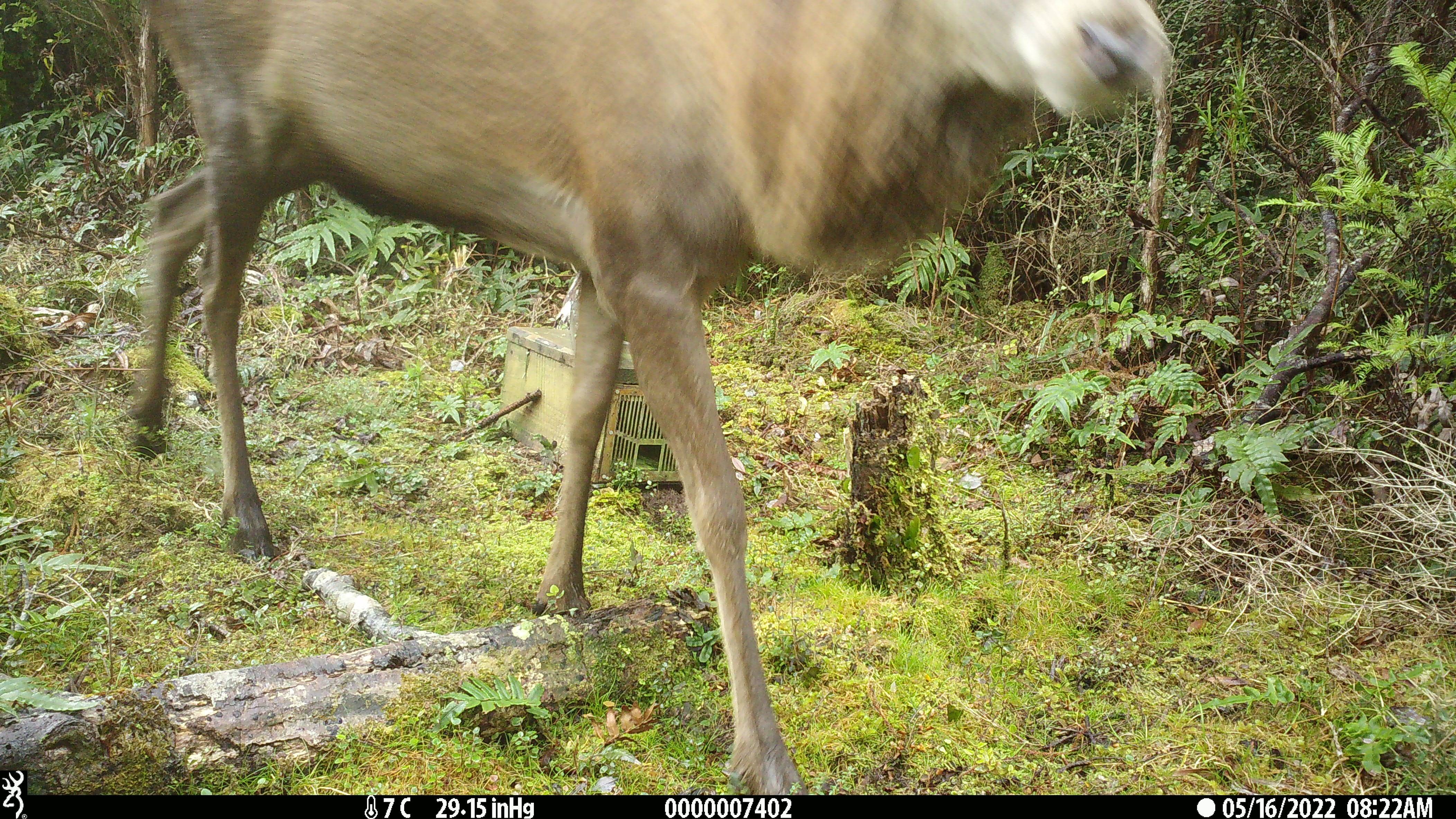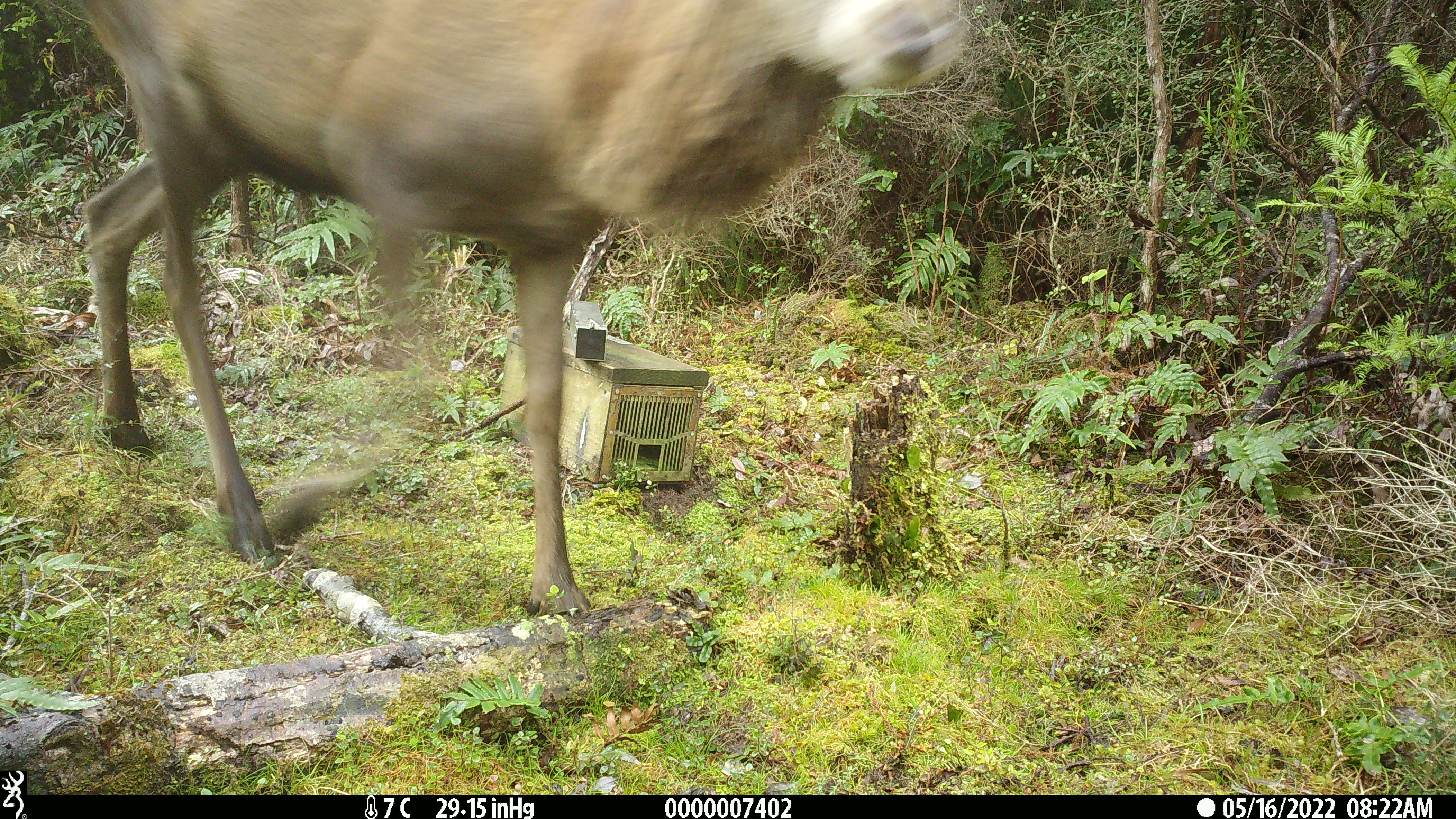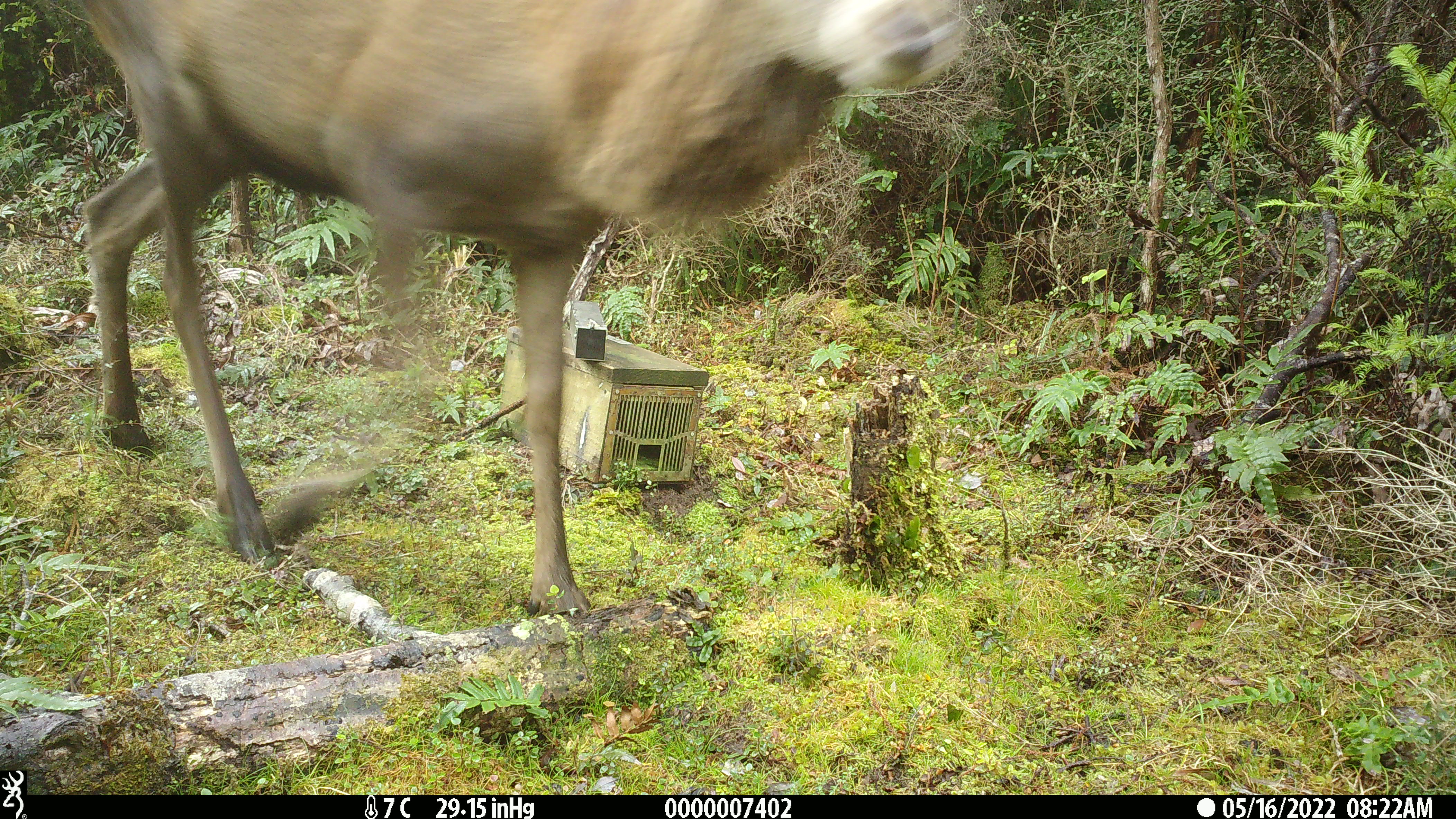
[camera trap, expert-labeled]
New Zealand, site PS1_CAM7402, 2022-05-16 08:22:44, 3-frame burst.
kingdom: Animalia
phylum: Chordata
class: Mammalia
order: Artiodactyla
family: Cervidae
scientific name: Cervidae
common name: deer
Deer (Cervidae).